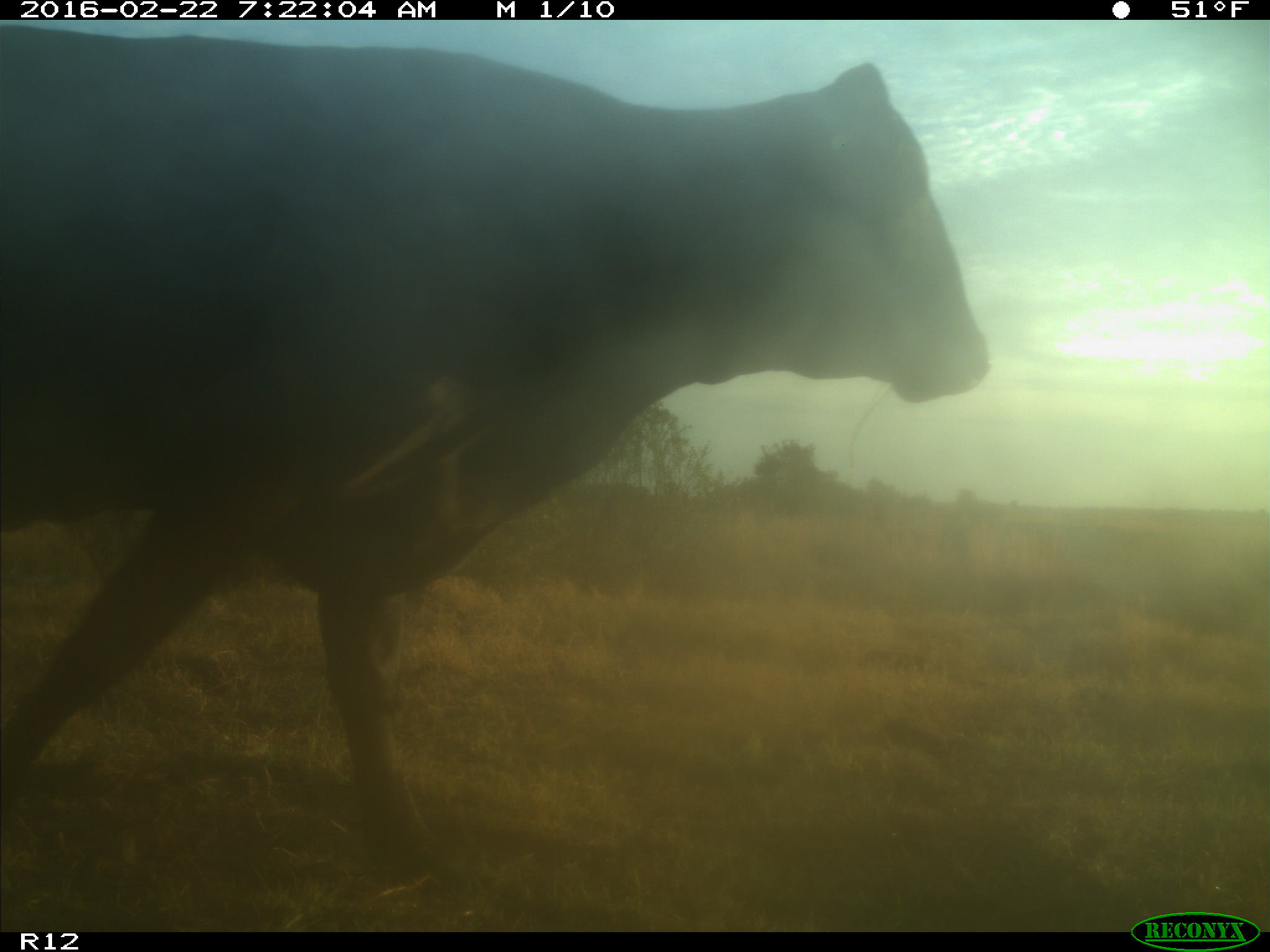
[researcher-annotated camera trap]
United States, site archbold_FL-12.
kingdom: Animalia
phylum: Chordata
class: Mammalia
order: Artiodactyla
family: Bovidae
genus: Bos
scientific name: Bos taurus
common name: domestic cow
Bos taurus (domestic cow).